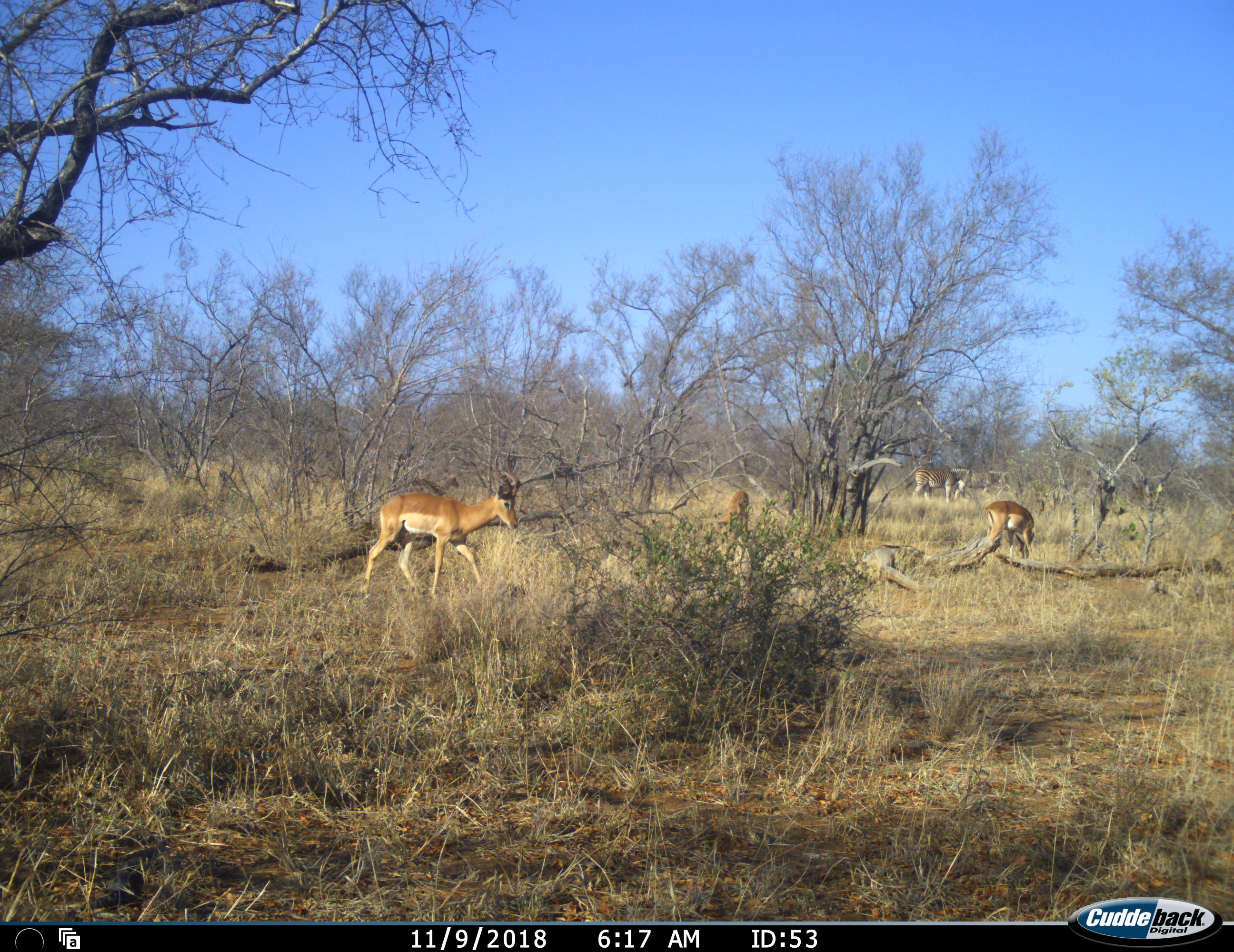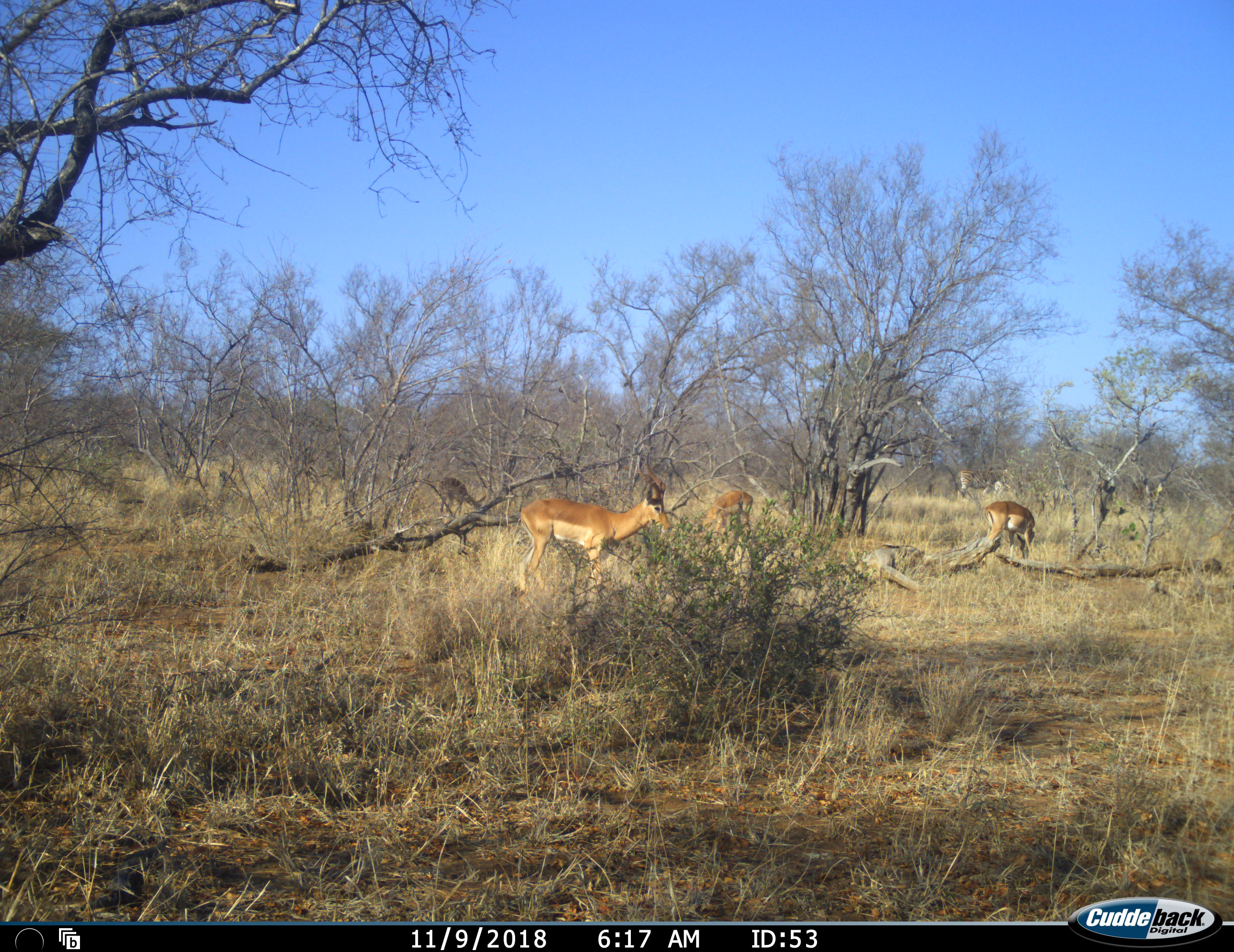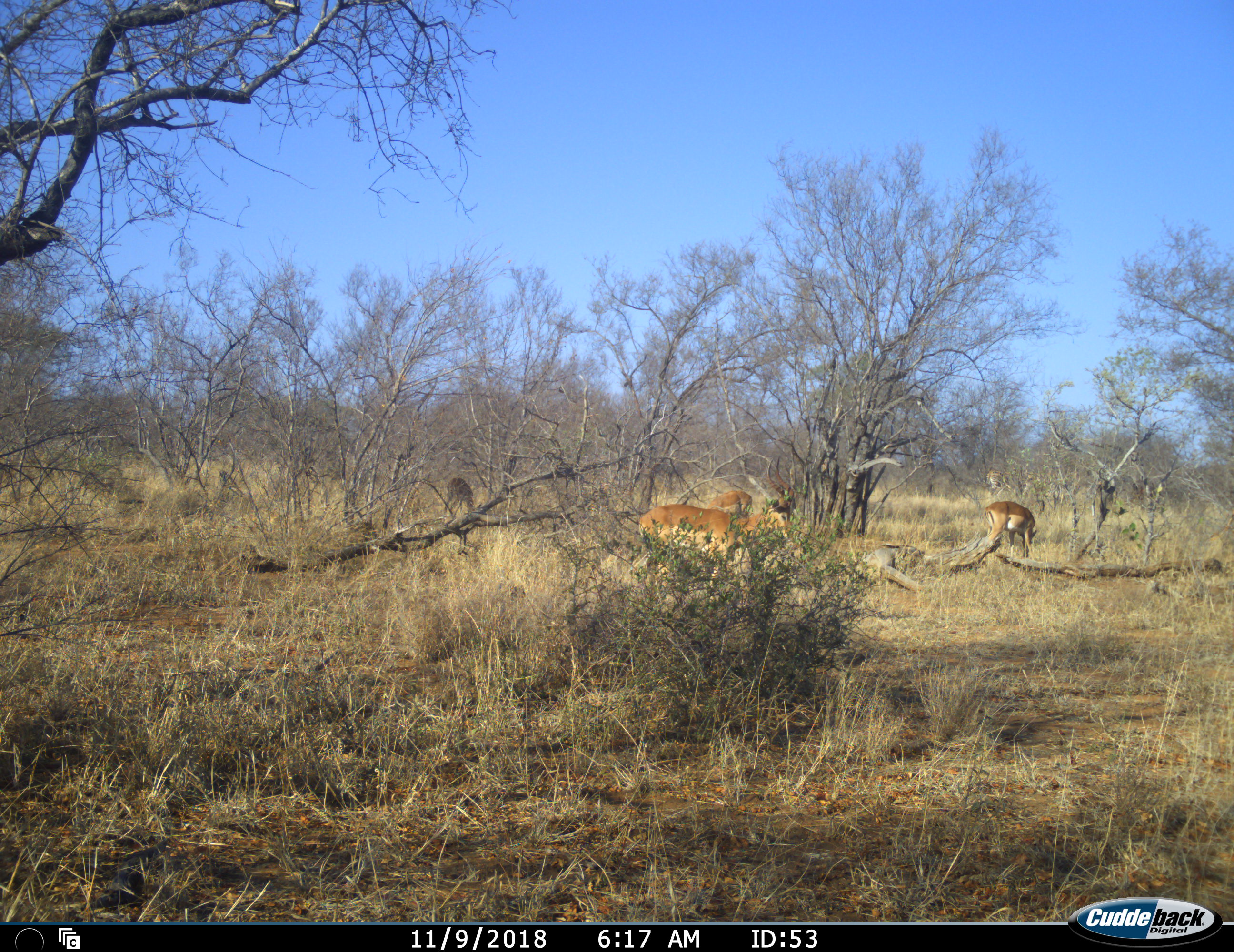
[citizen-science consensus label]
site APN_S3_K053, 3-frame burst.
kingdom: Animalia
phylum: Chordata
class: Mammalia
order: Artiodactyla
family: Bovidae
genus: Aepyceros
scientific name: Aepyceros melampus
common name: impala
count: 4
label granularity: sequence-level